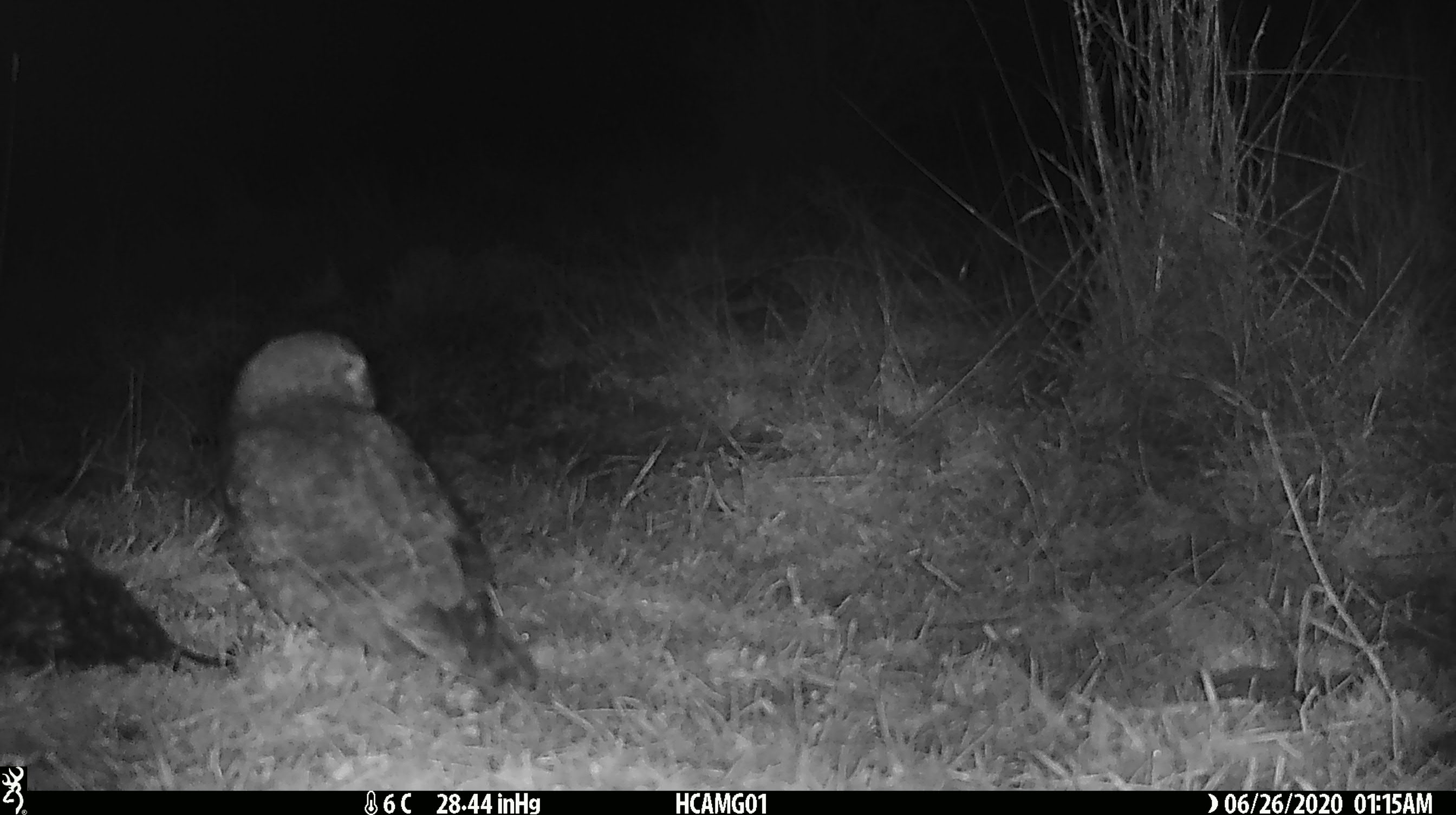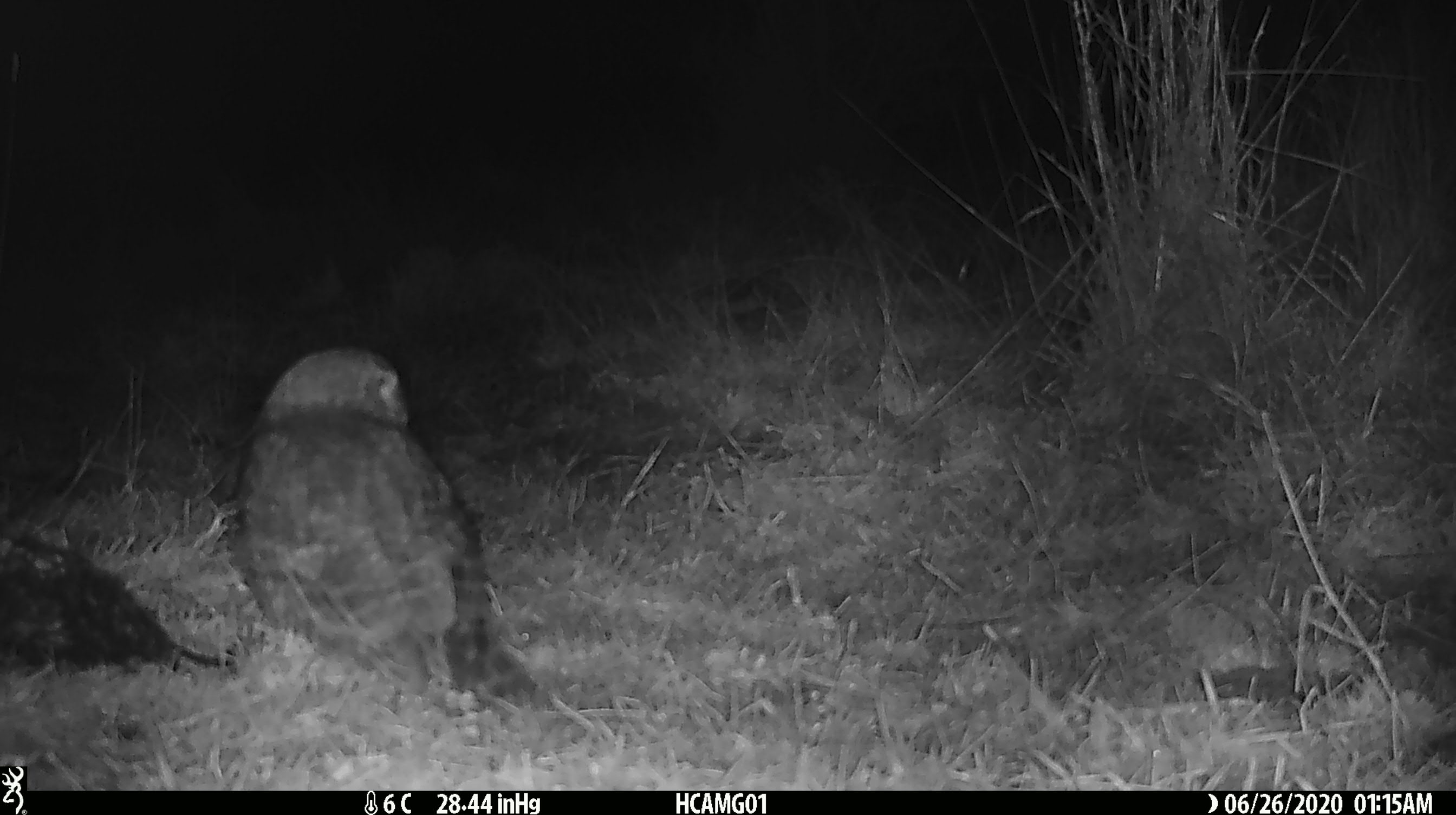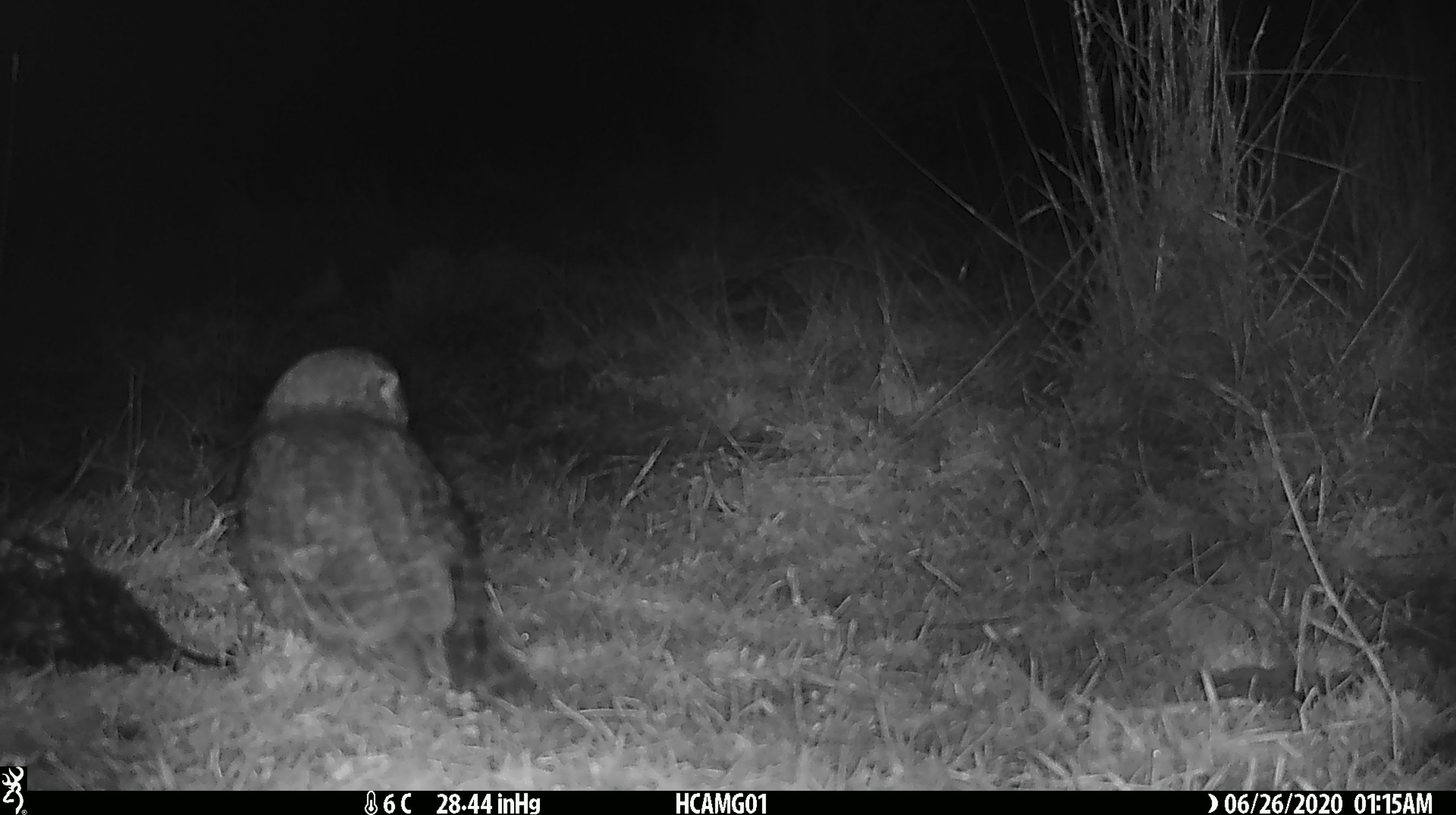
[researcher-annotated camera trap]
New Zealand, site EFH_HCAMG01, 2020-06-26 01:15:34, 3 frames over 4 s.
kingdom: Animalia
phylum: Chordata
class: Aves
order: Strigiformes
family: Strigidae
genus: Ninox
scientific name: Ninox novaeseelandiae novaeseelandiae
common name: morepork